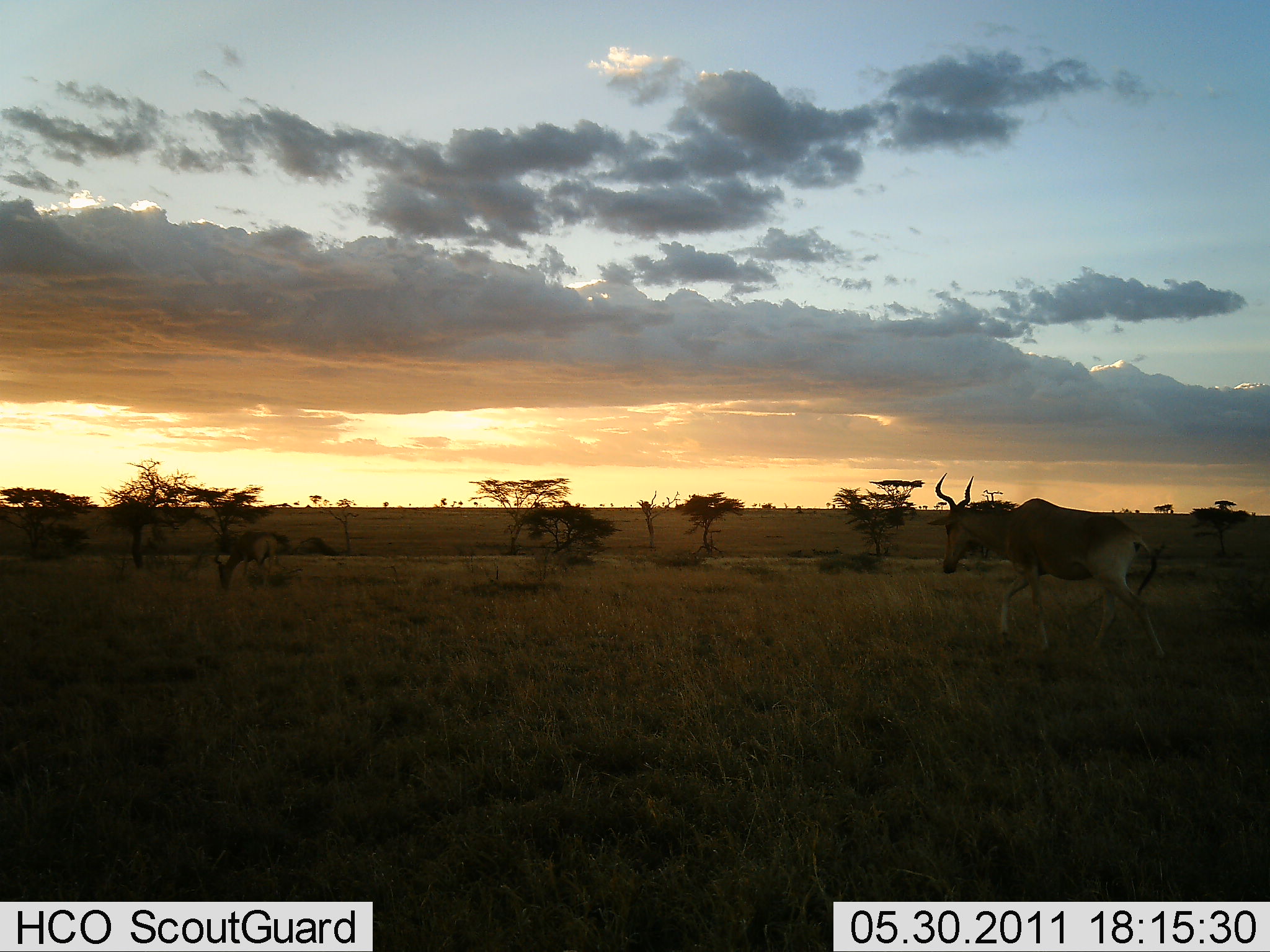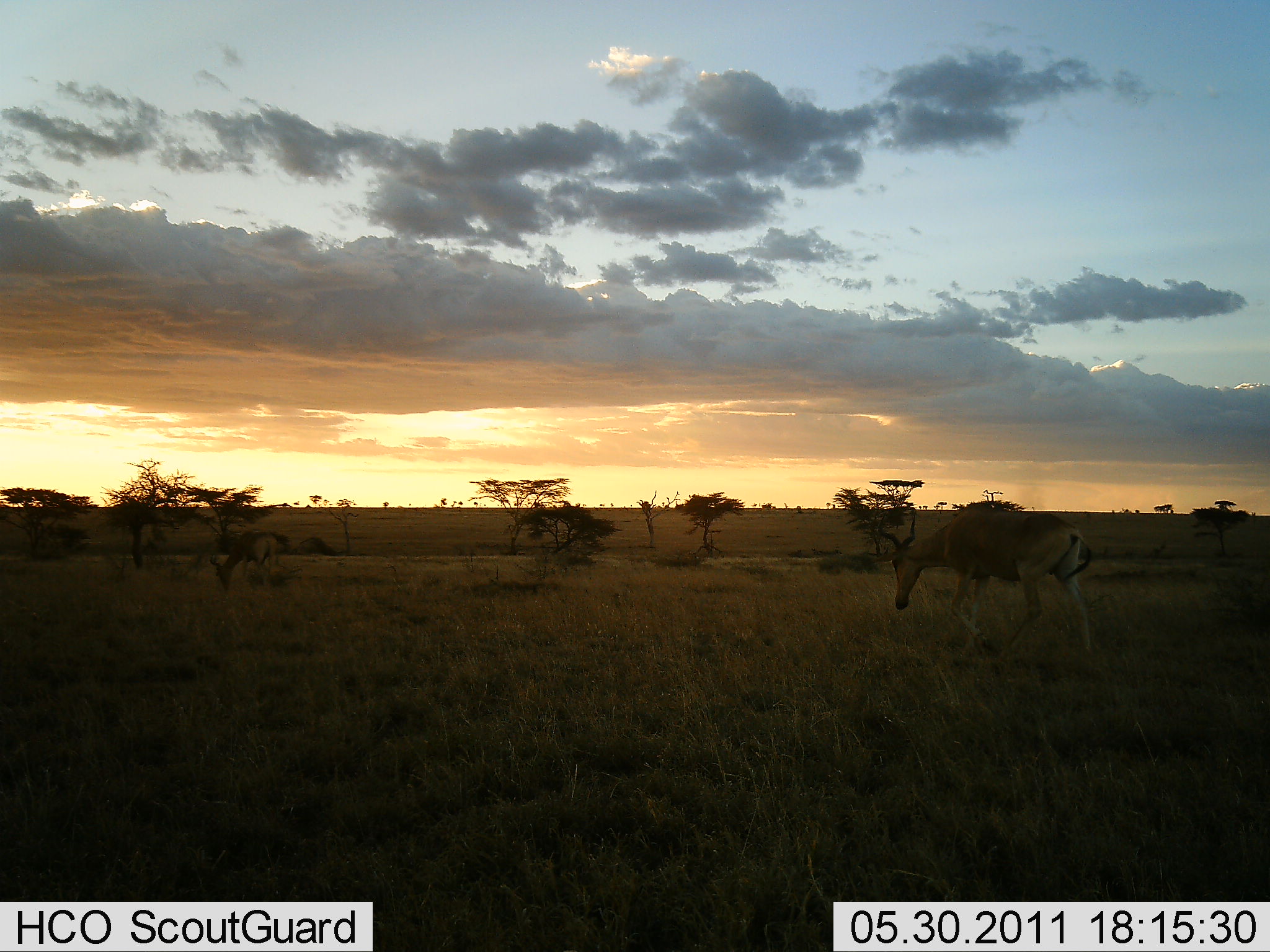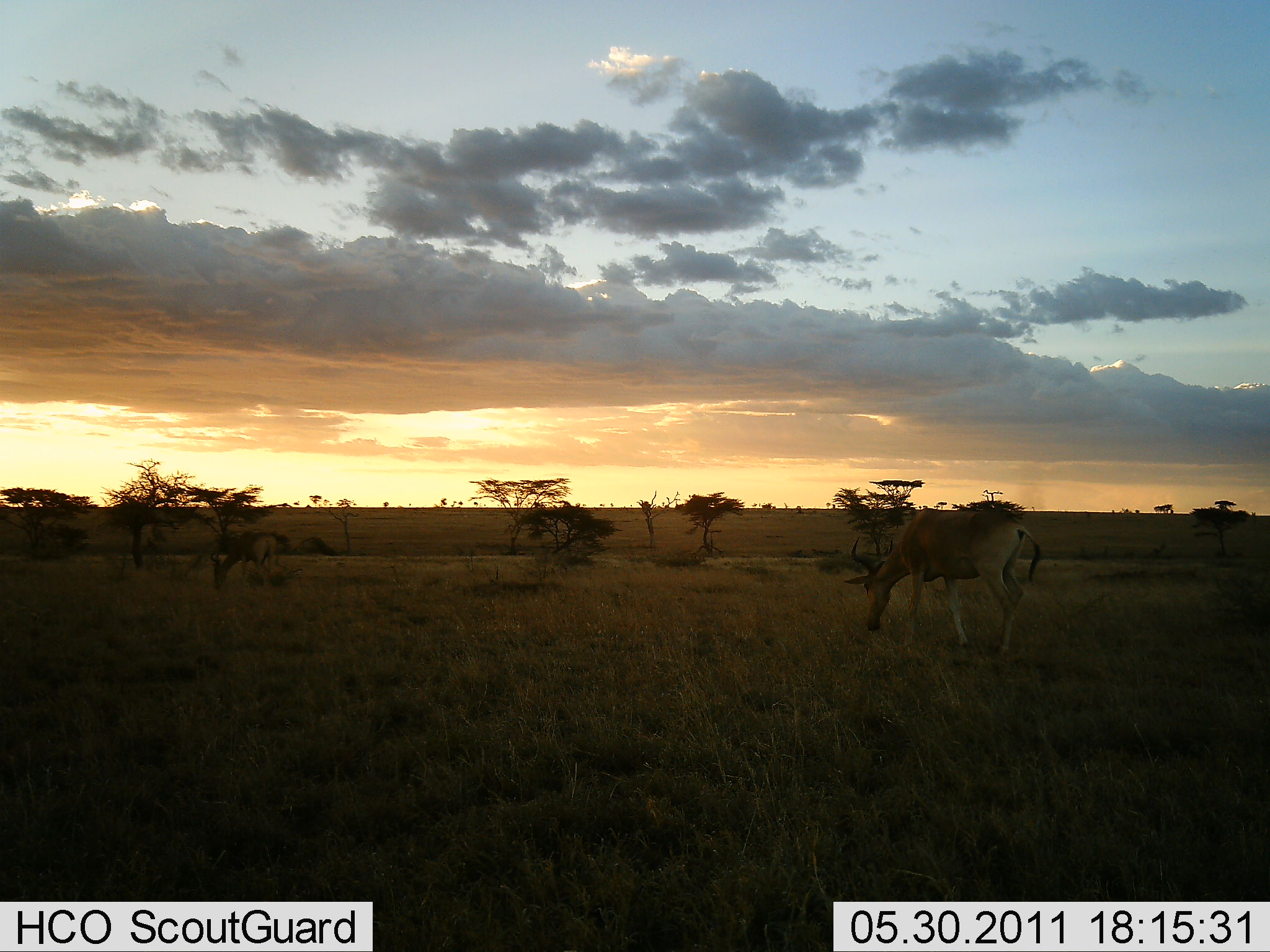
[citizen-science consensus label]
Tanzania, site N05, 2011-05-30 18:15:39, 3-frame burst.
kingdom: Animalia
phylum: Chordata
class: Mammalia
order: Artiodactyla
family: Bovidae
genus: Alcelaphus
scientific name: Alcelaphus buselaphus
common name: hartebeest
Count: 2.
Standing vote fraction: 8%.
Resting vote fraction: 0%.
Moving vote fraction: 67%.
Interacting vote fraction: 0%.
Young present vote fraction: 0%.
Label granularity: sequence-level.